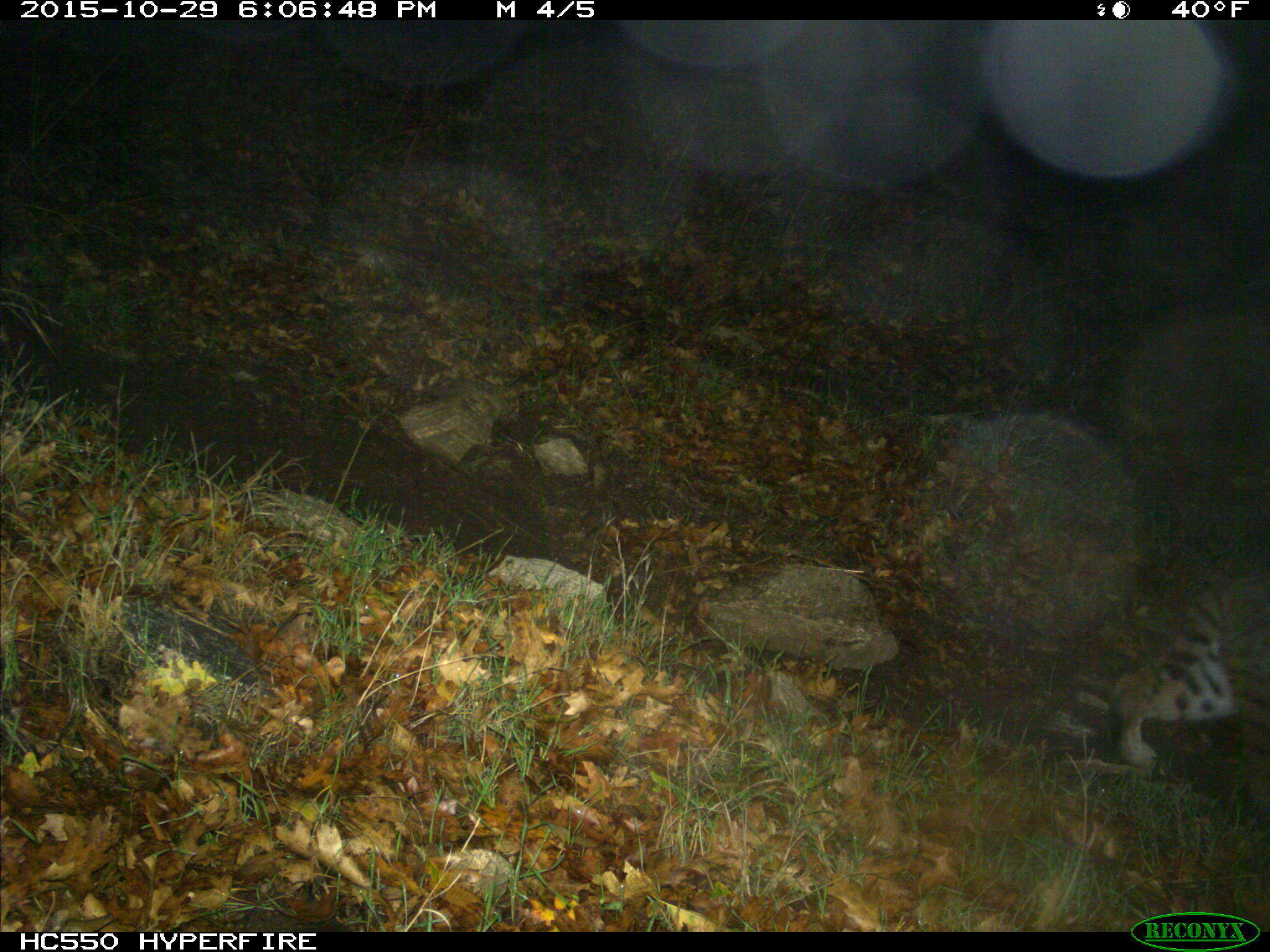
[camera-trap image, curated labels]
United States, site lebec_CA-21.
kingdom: Animalia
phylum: Chordata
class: Mammalia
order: Carnivora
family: Felidae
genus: Lynx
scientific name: Lynx rufus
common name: bobcat